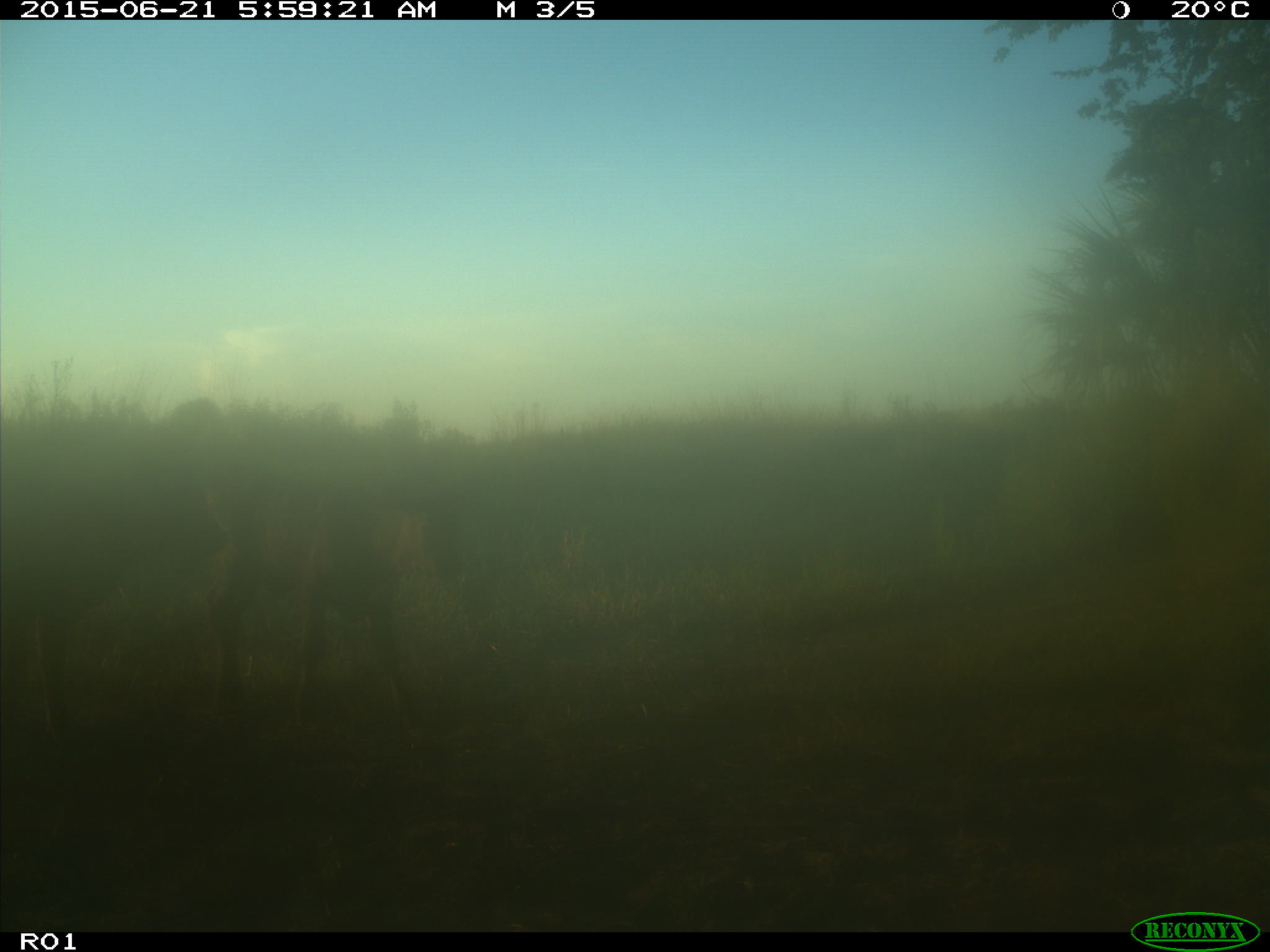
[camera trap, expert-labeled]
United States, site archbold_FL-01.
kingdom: Animalia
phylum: Chordata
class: Mammalia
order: Artiodactyla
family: Bovidae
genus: Bos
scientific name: Bos taurus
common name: domestic cow